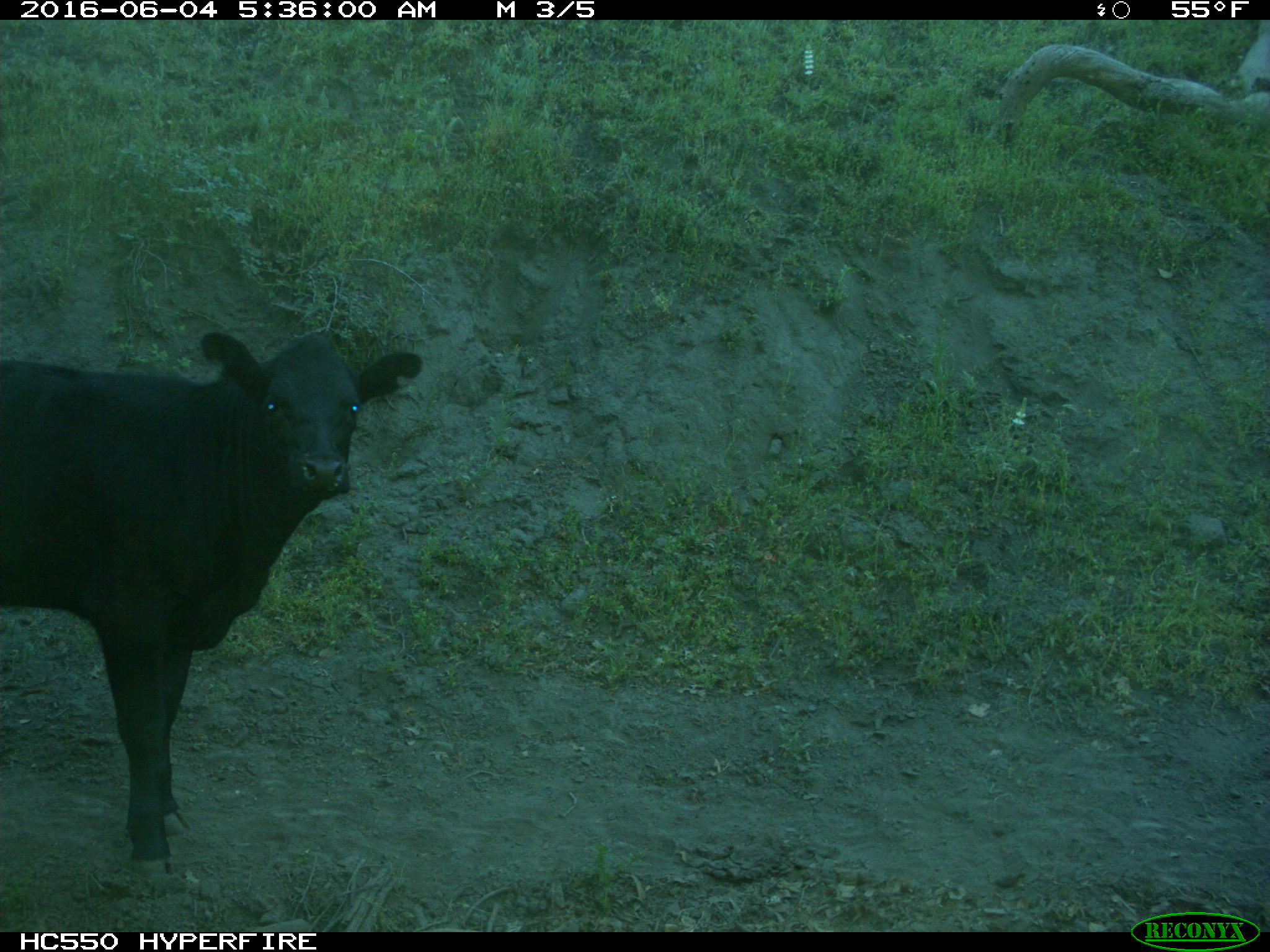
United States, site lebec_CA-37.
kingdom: Animalia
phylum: Chordata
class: Mammalia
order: Artiodactyla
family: Bovidae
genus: Bos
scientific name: Bos taurus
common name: domestic cow